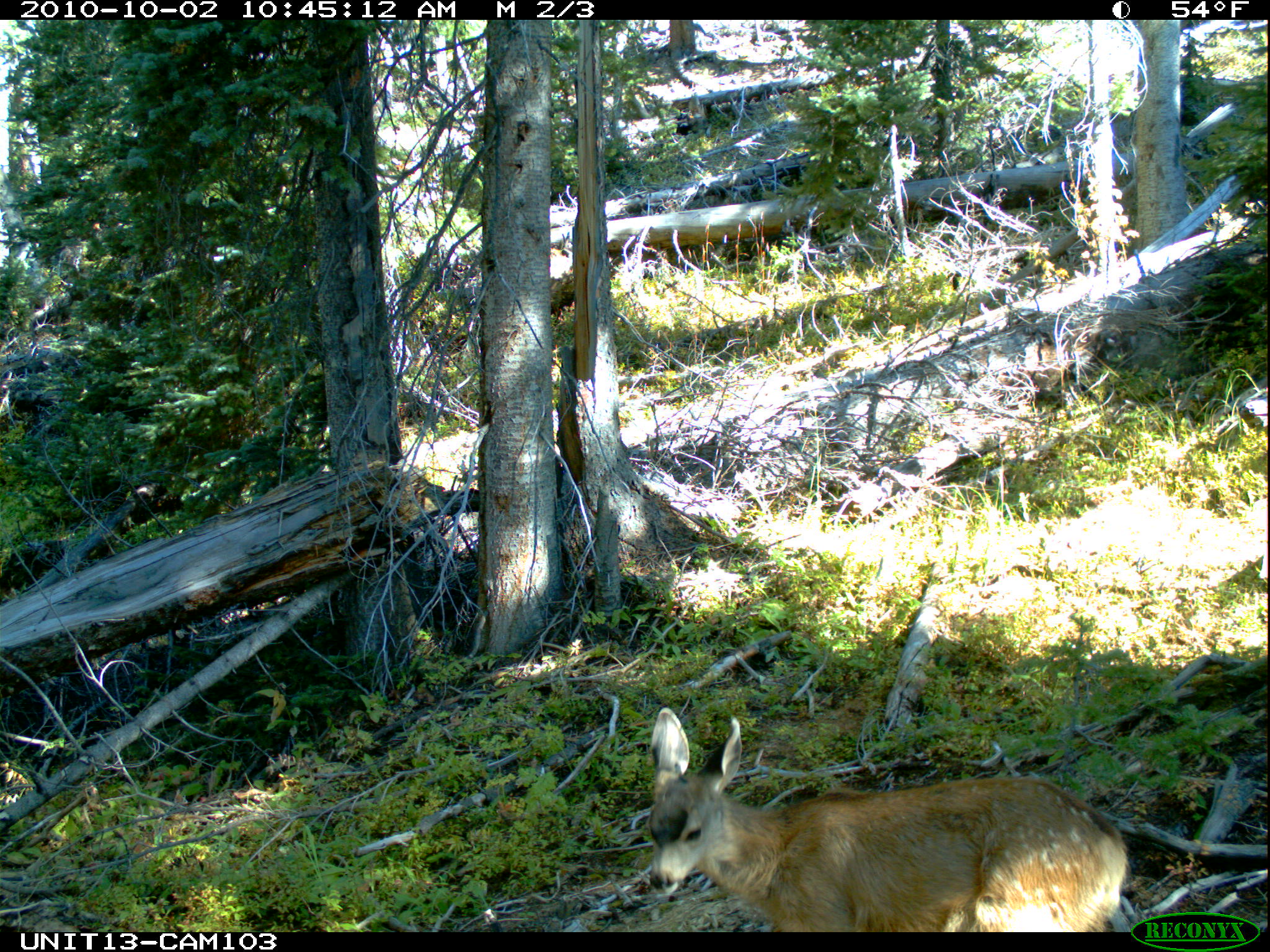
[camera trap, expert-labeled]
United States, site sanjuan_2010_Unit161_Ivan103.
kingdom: Animalia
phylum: Chordata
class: Mammalia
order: Artiodactyla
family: Cervidae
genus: Odocoileus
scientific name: Odocoileus hemionus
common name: mule deer